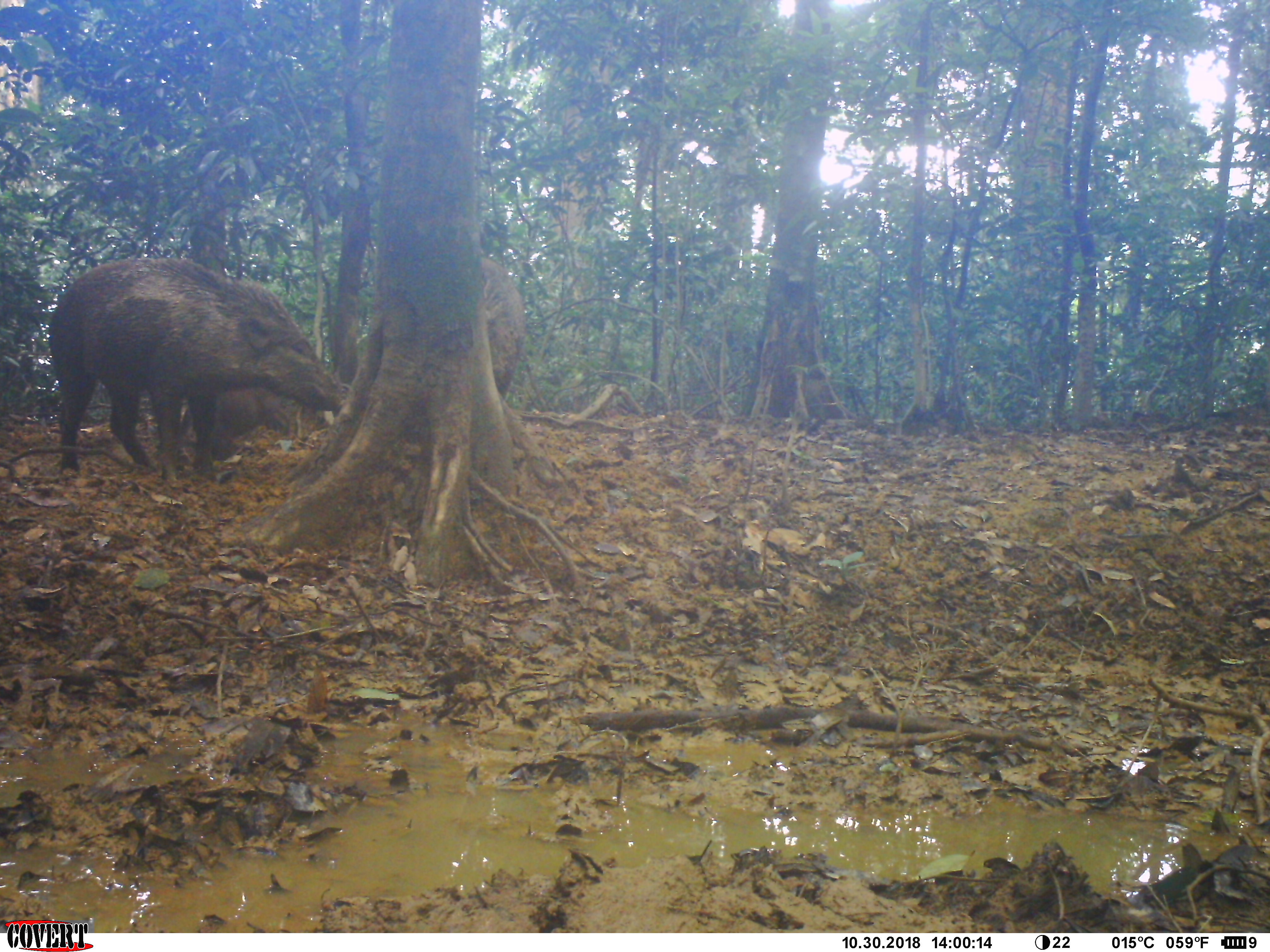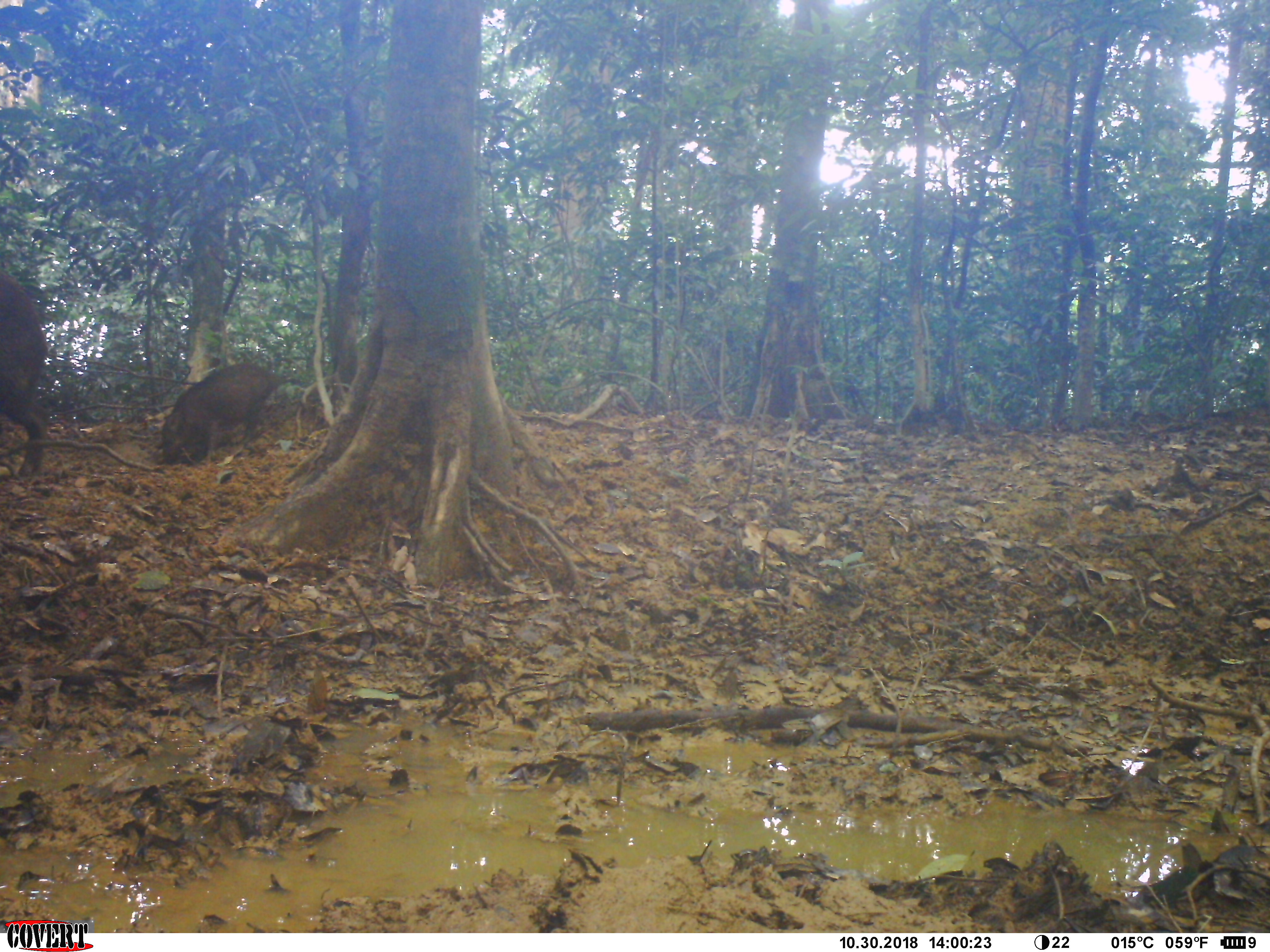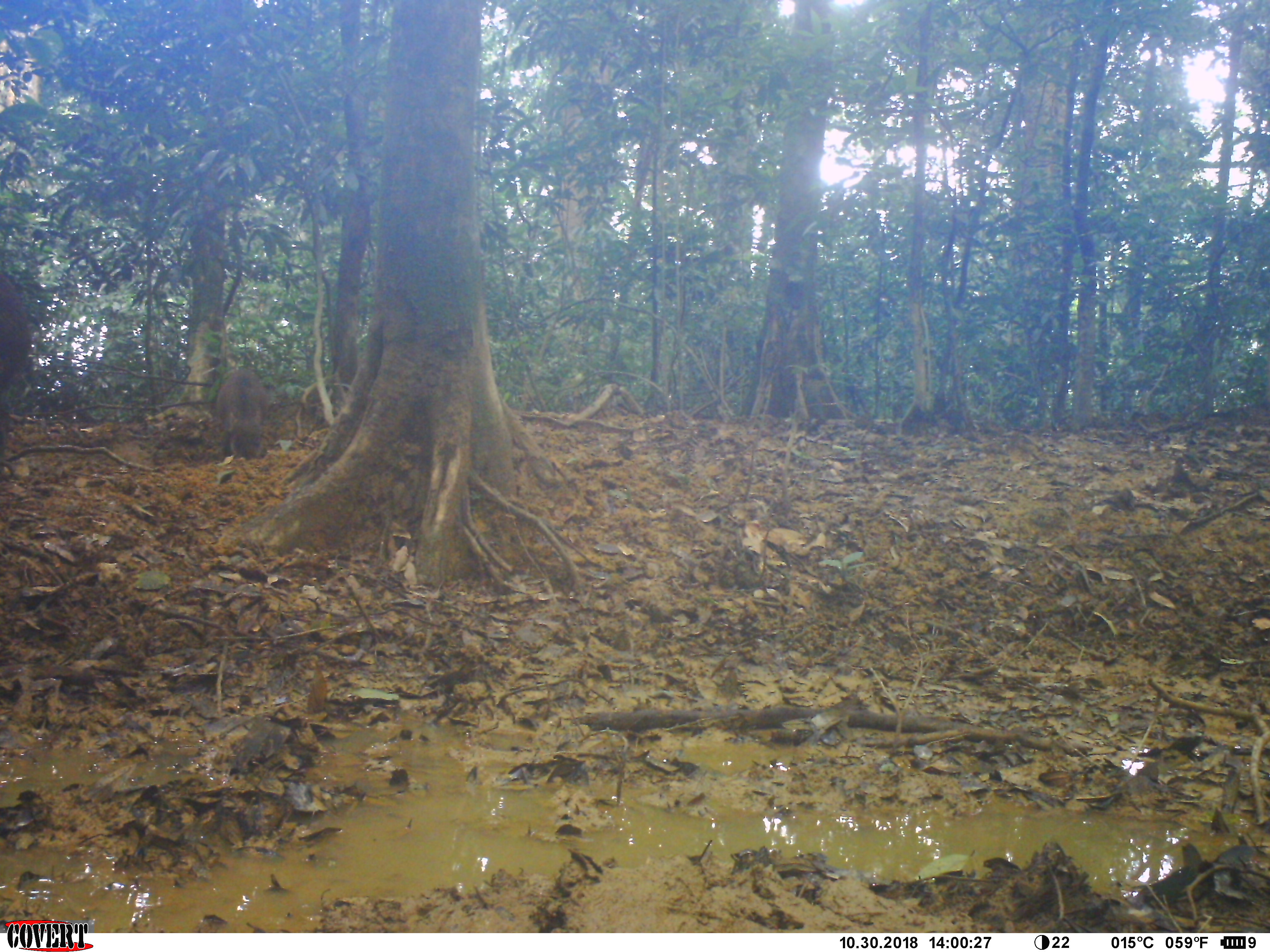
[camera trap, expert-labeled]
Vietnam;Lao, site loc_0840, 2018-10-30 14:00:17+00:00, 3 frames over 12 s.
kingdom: Animalia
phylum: Chordata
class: Mammalia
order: Artiodactyla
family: Suidae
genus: Sus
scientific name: Sus scrofa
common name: eurasian wild pig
Eurasian wild pig (Sus scrofa). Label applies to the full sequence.